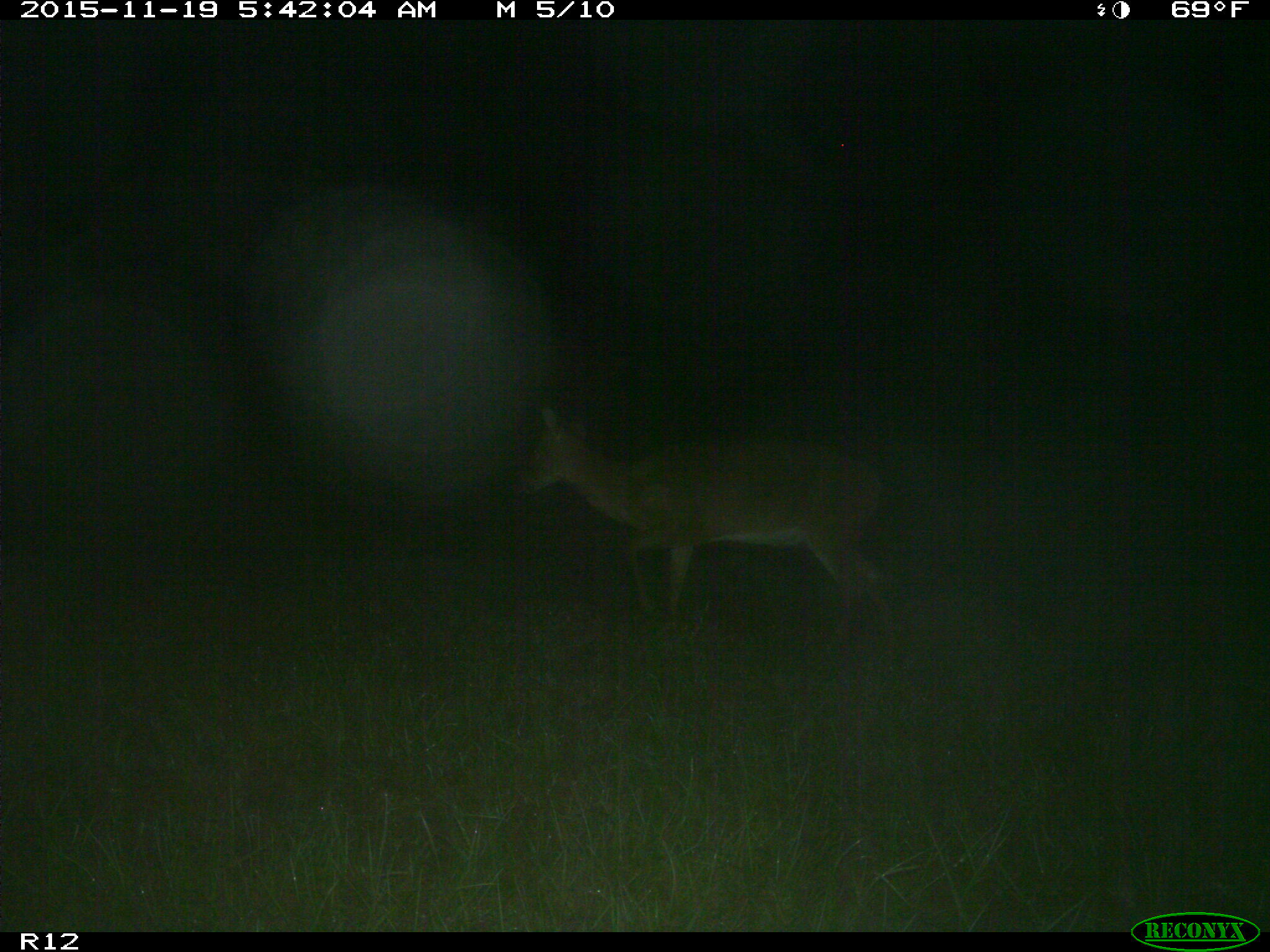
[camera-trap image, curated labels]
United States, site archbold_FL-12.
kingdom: Animalia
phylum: Chordata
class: Mammalia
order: Artiodactyla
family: Cervidae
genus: Odocoileus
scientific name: Odocoileus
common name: deer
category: unidentified deer